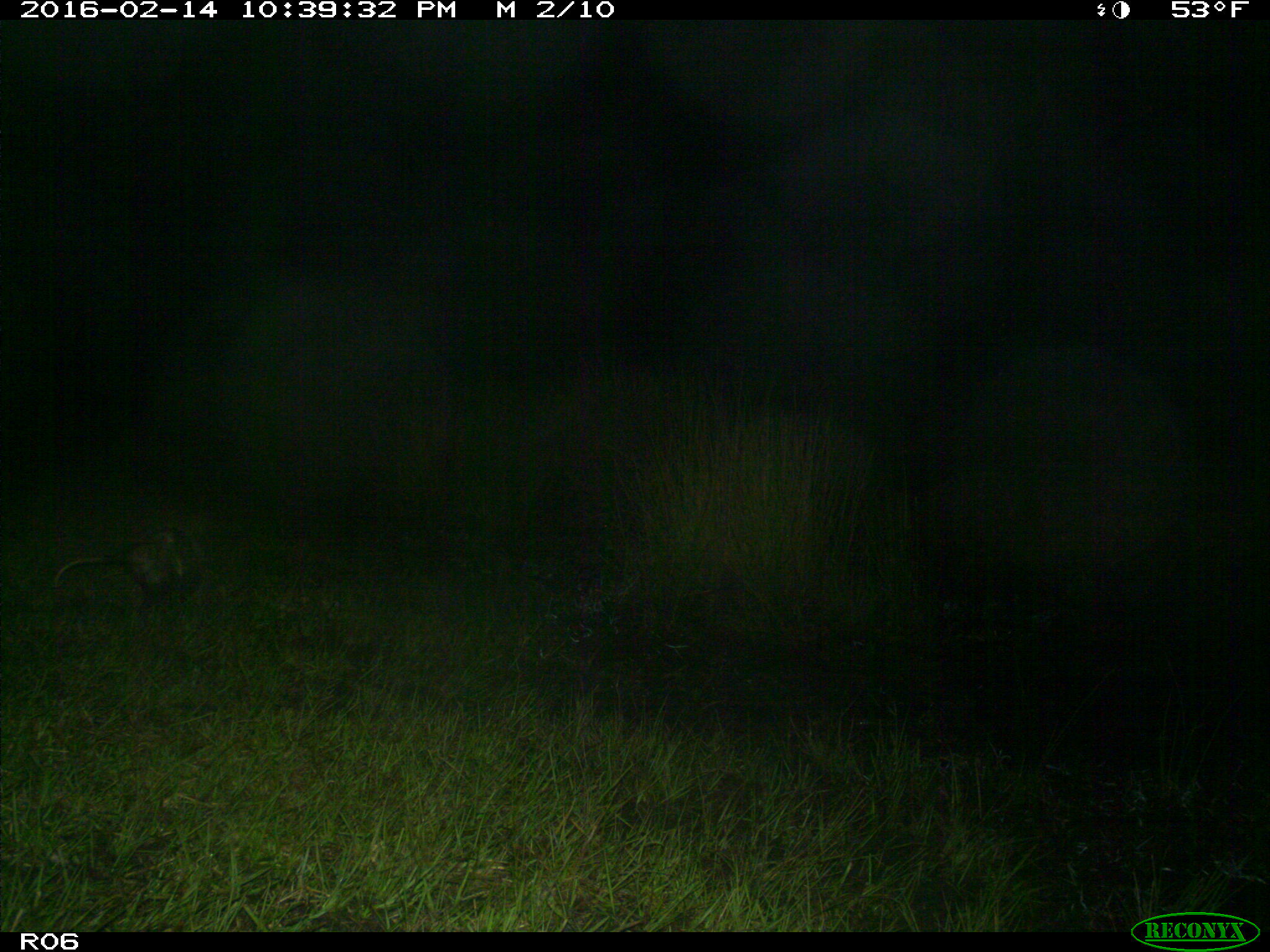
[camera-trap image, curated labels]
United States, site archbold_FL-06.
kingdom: Animalia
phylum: Chordata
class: Mammalia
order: Didelphimorphia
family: Didelphidae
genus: Didelphis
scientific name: Didelphis virginiana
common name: virginia opossum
Didelphis virginiana (virginia opossum).